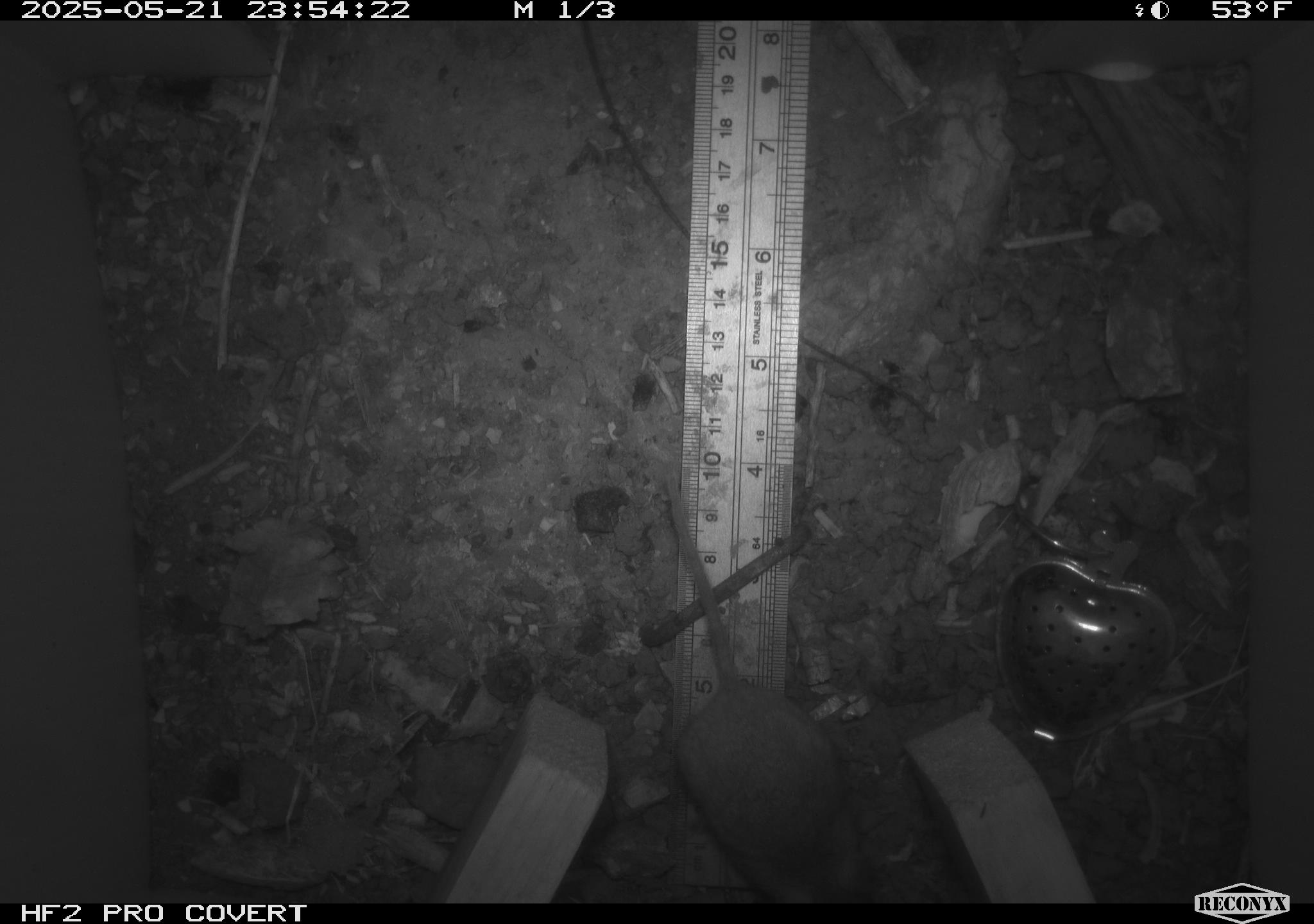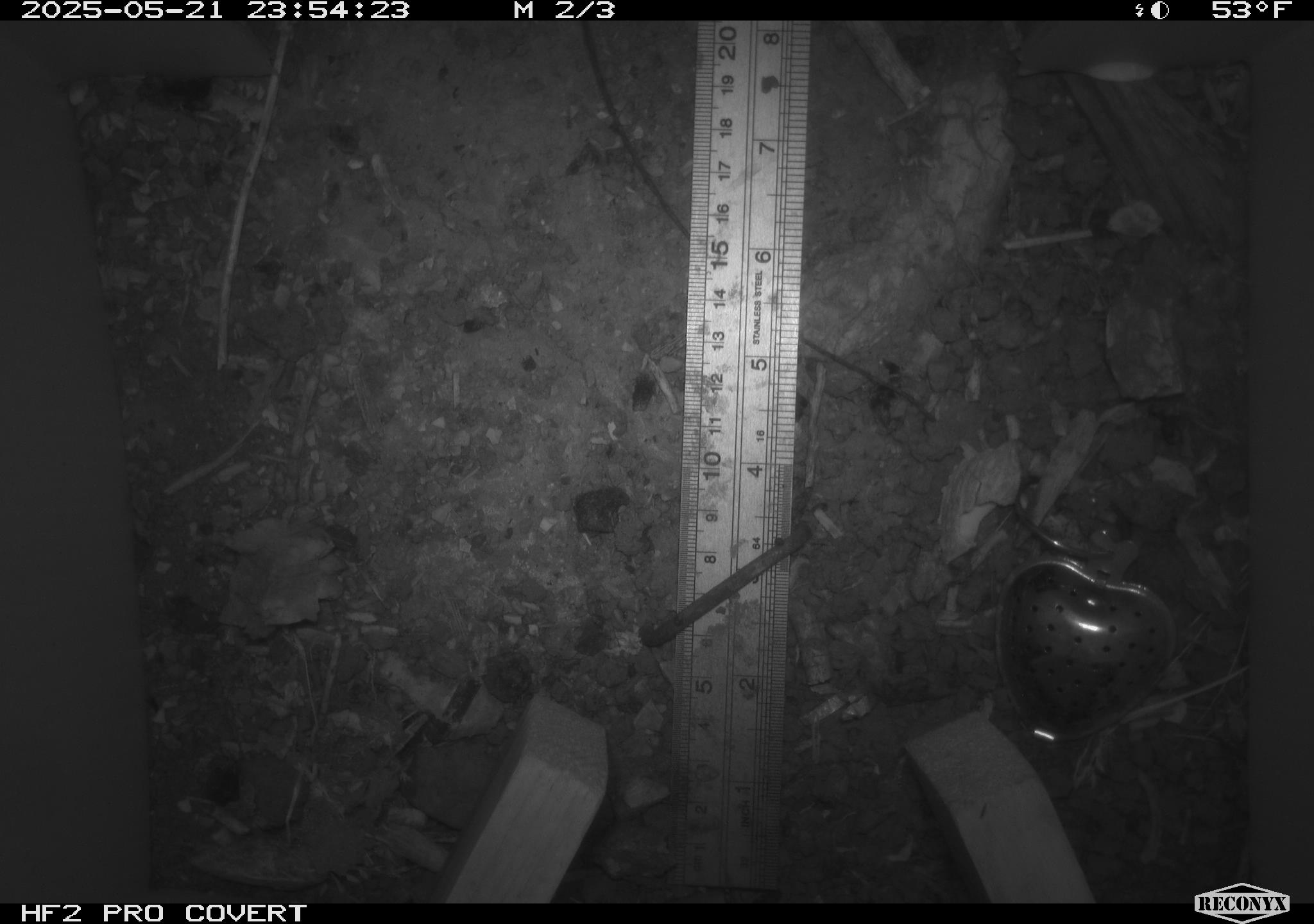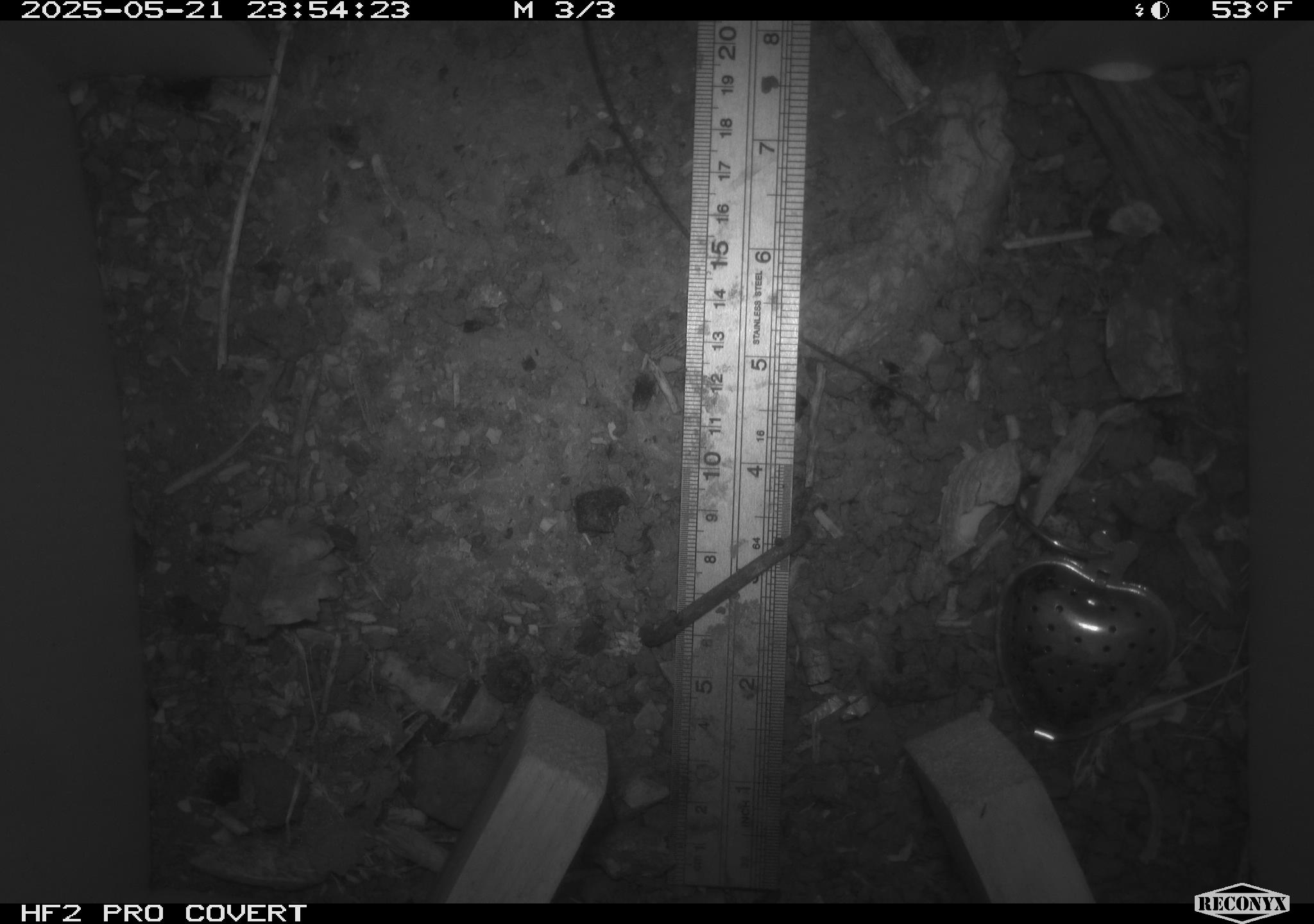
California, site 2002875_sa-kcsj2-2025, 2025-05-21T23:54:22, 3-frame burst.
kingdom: Animalia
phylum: Chordata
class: Mammalia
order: Rodentia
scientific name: Rodentia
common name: rodent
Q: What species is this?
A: Rodent (Rodentia).